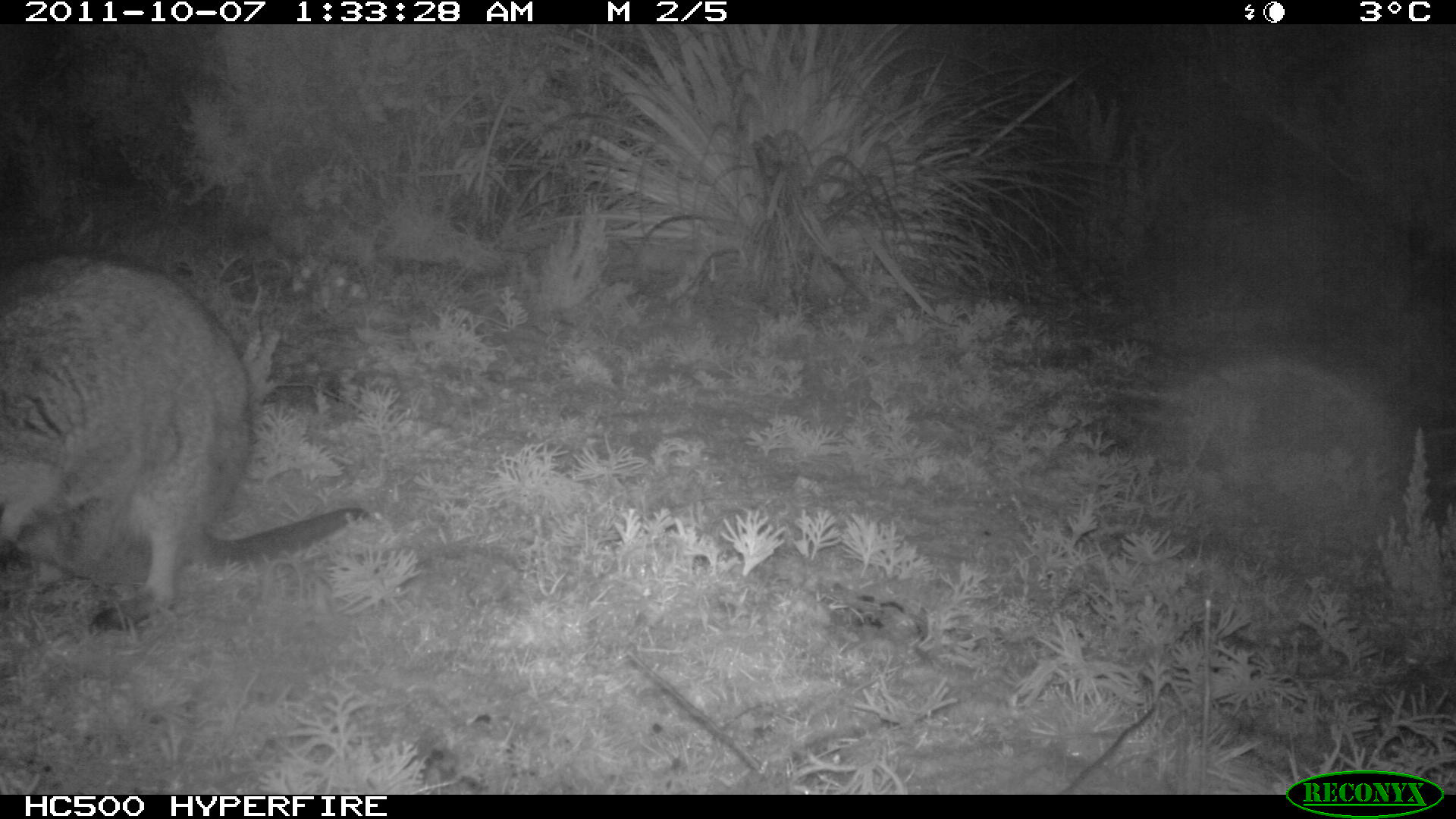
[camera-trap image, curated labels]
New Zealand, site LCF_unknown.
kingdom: Animalia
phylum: Chordata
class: Mammalia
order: Diprotodontia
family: Macropodidae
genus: Notamacropus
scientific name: Notamacropus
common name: wallaby